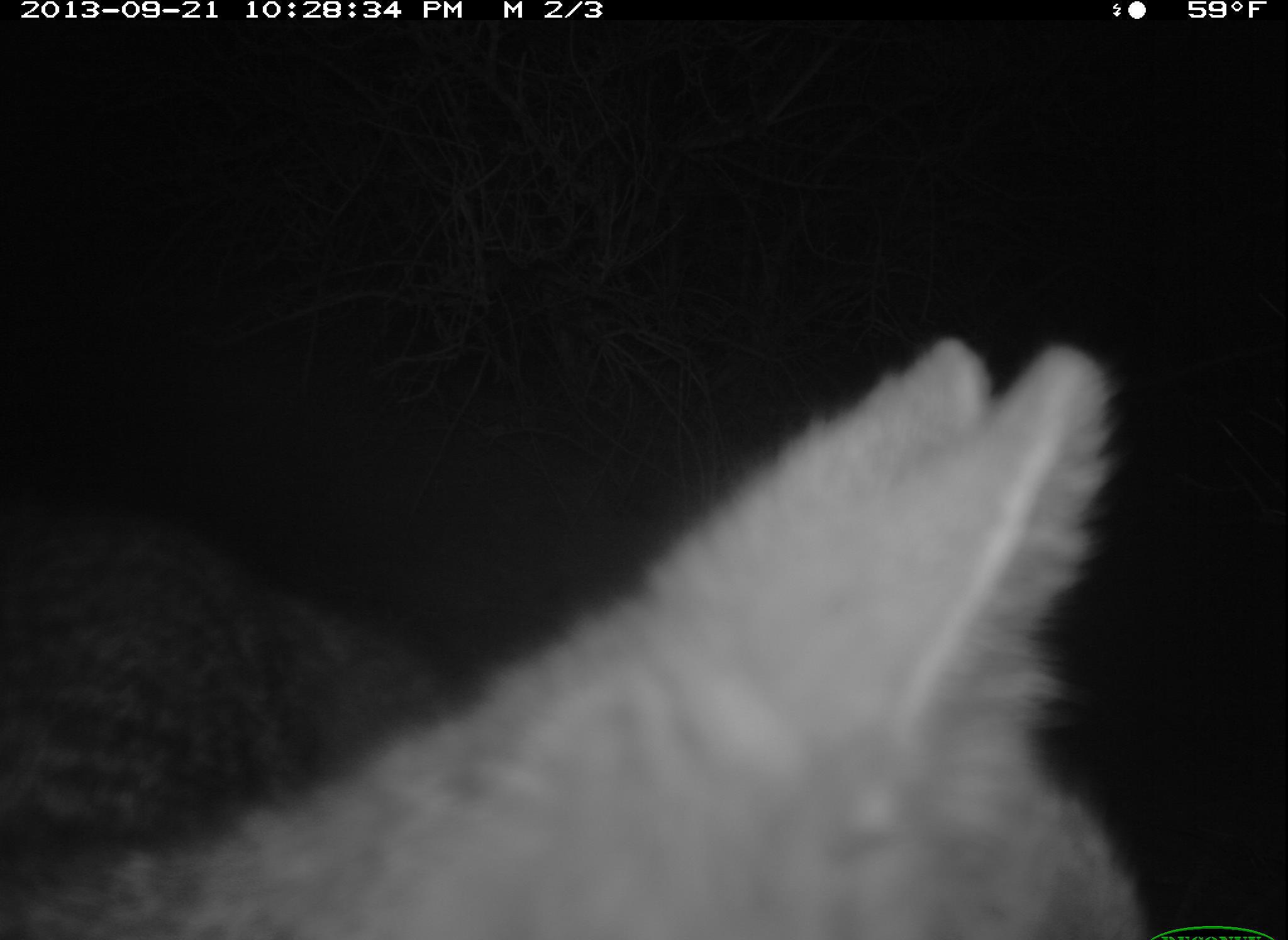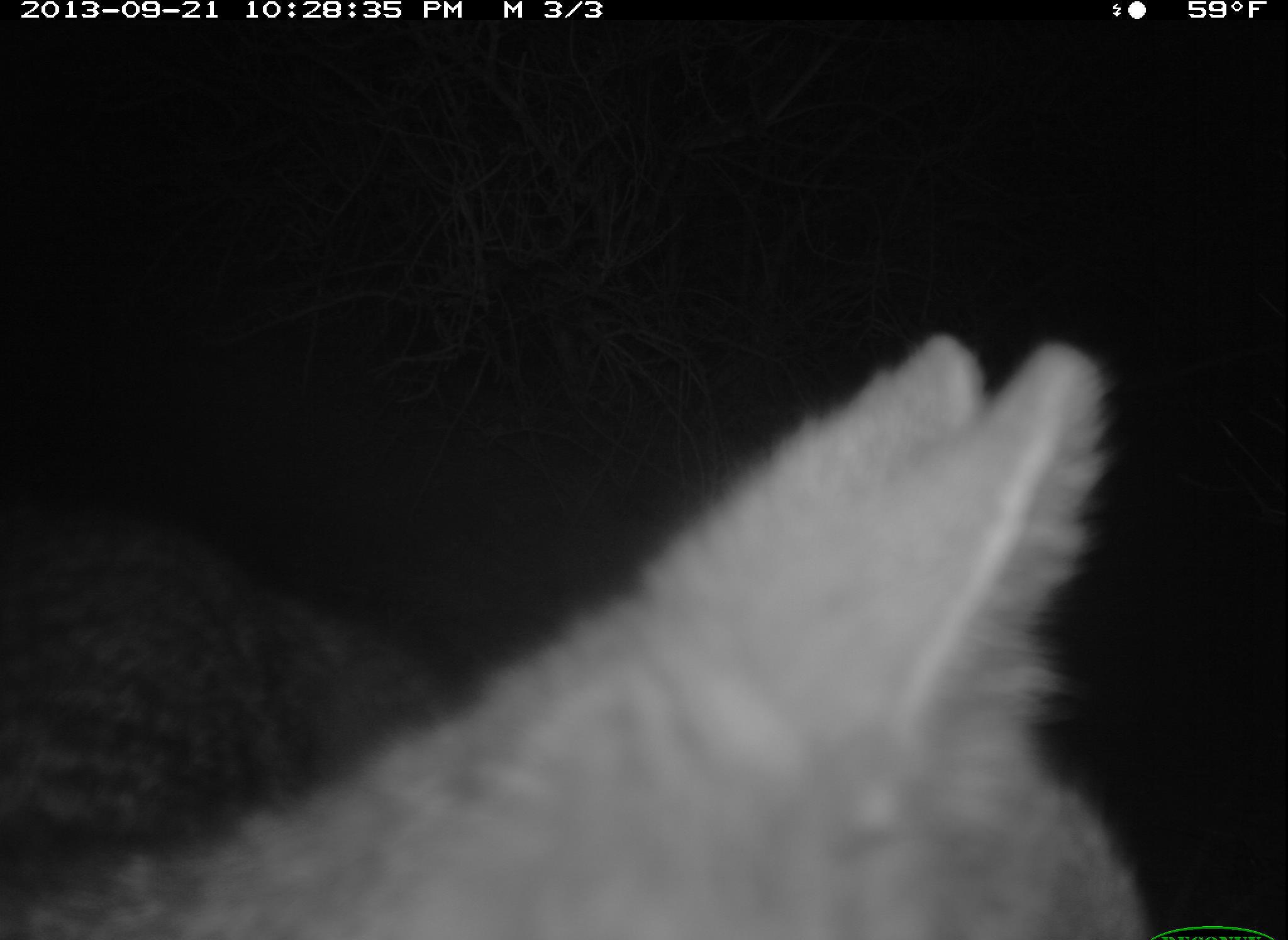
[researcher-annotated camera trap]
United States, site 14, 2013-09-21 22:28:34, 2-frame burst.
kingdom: Animalia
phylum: Chordata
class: Mammalia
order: Carnivora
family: Canidae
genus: Urocyon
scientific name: Urocyon cinereoargenteus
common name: gray fox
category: fox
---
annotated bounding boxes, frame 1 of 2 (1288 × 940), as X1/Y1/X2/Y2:
fox: 2/335/1154/940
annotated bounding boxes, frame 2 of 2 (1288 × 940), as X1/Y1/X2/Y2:
fox: 0/334/1148/940